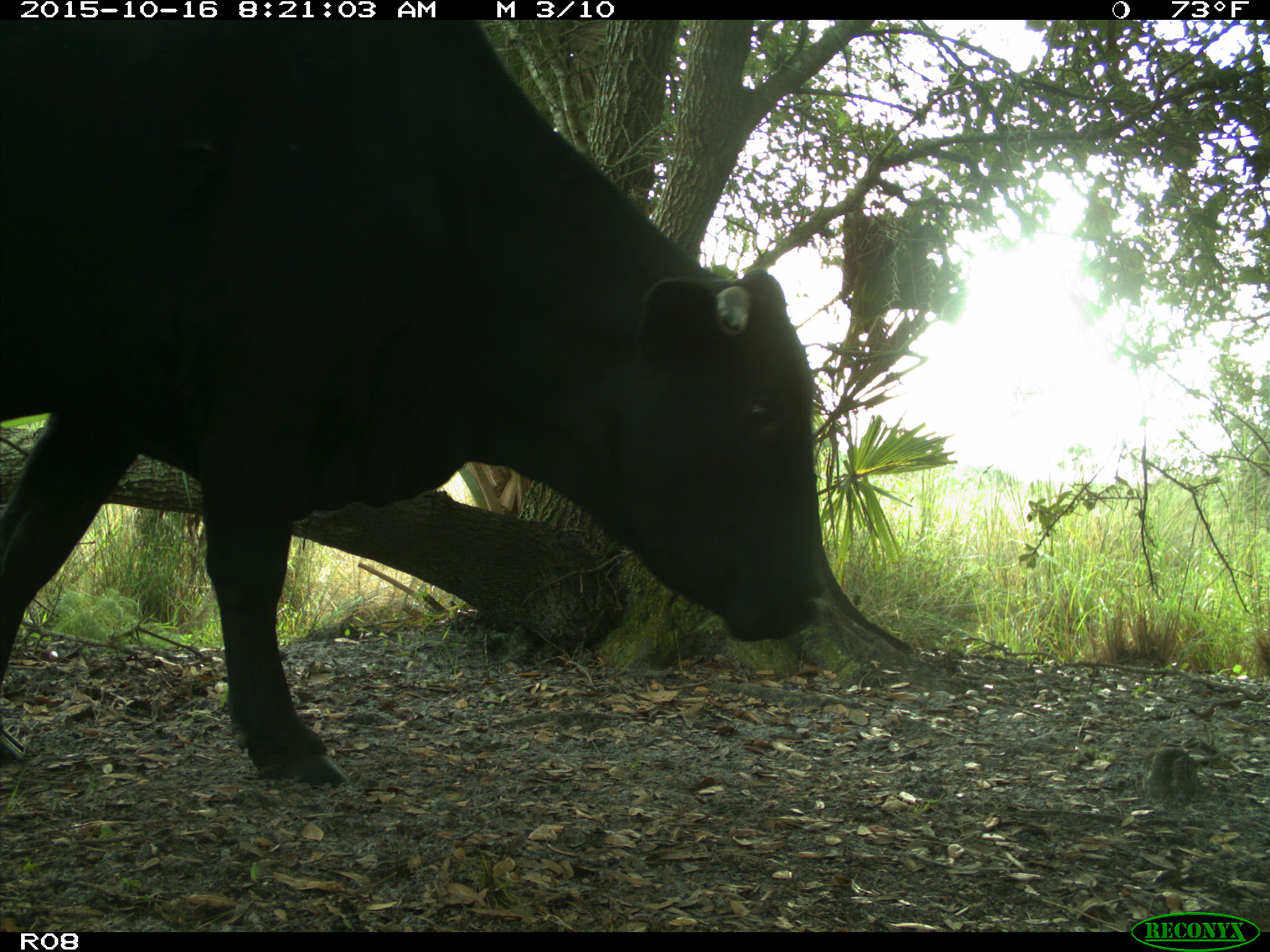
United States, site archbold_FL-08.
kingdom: Animalia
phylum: Chordata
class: Mammalia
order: Artiodactyla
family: Bovidae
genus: Bos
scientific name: Bos taurus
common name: domestic cow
Bos taurus (domestic cow).